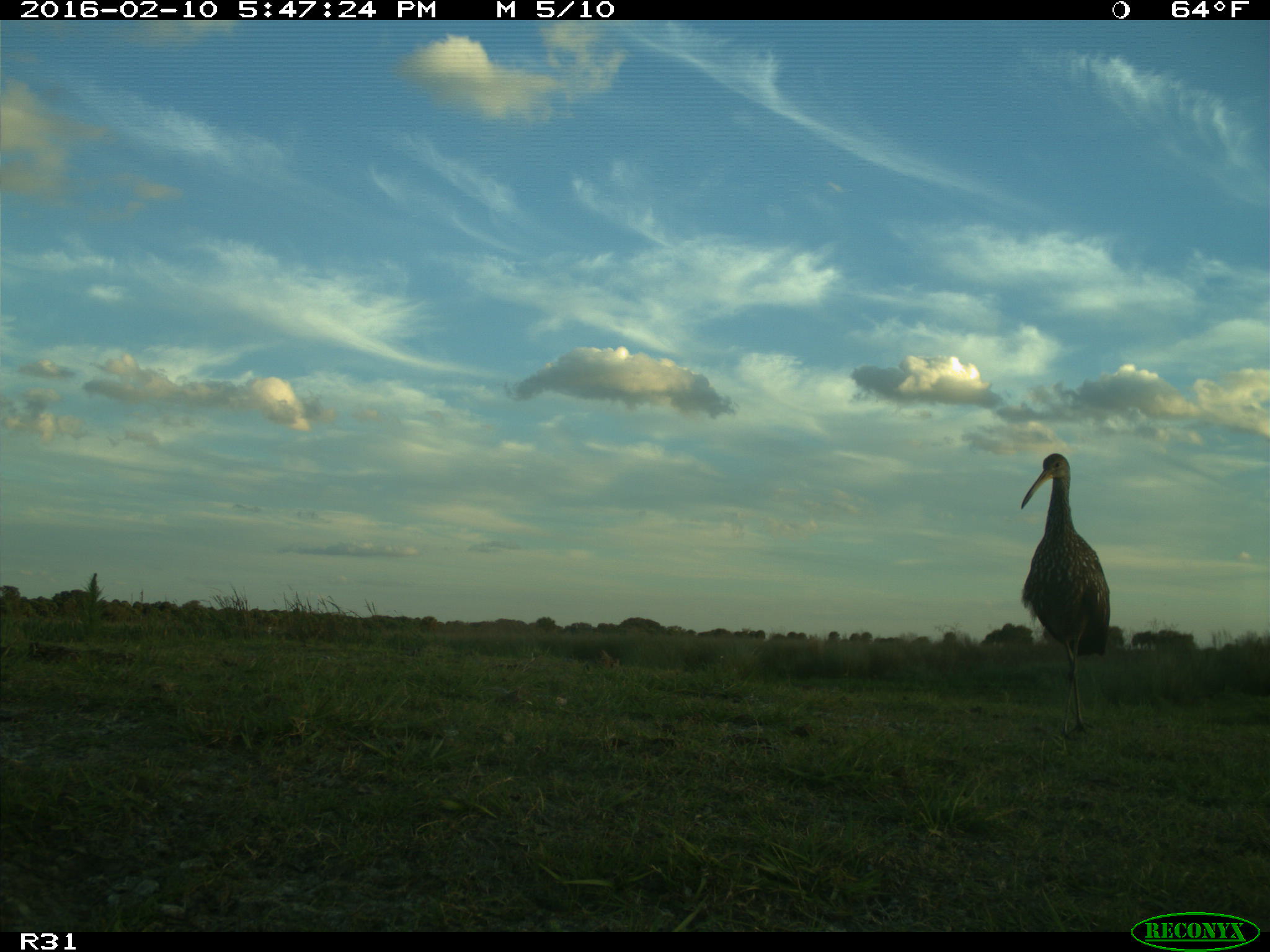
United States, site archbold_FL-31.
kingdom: Animalia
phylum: Chordata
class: Aves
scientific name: Aves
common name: birds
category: unidentified bird